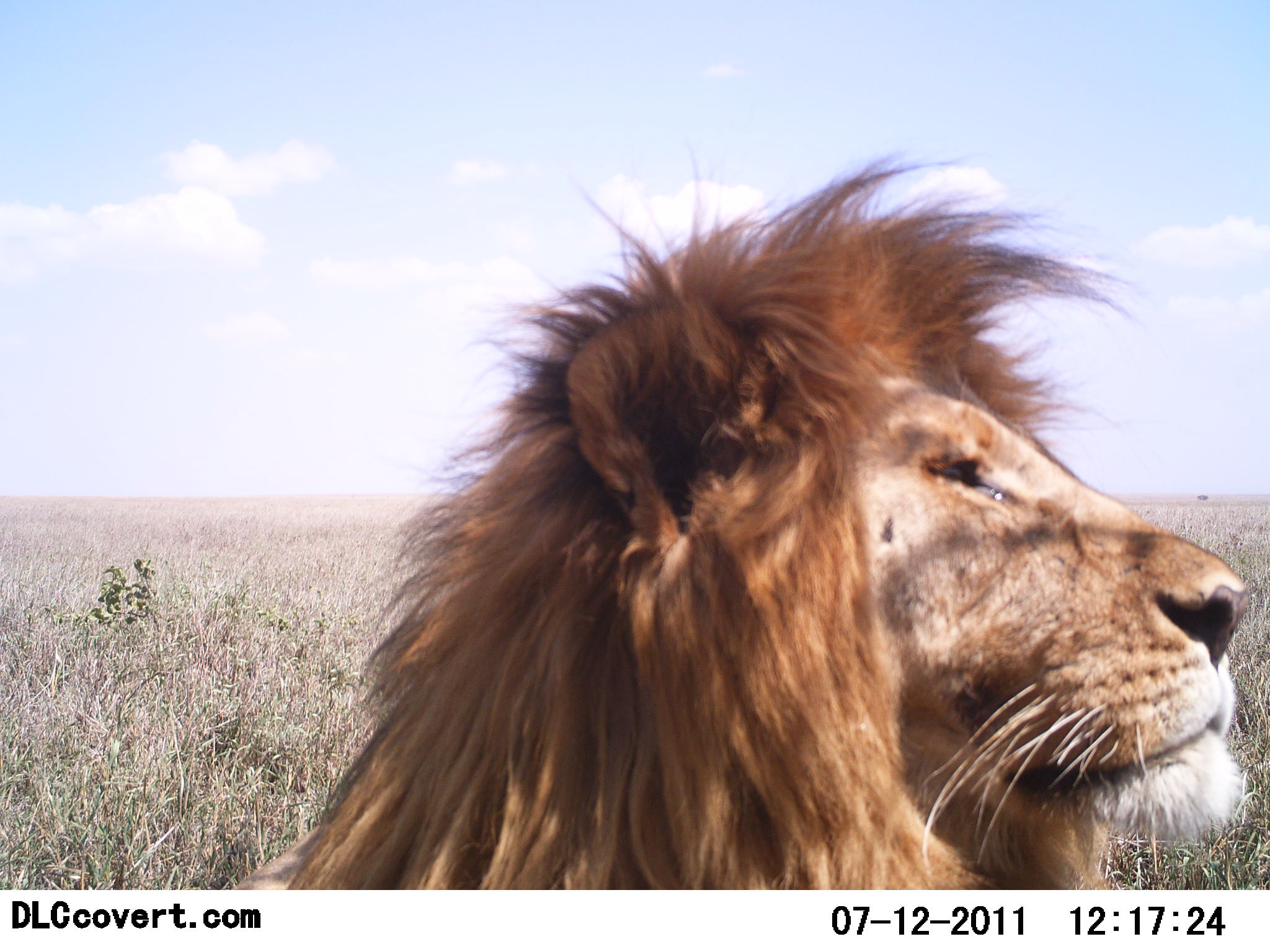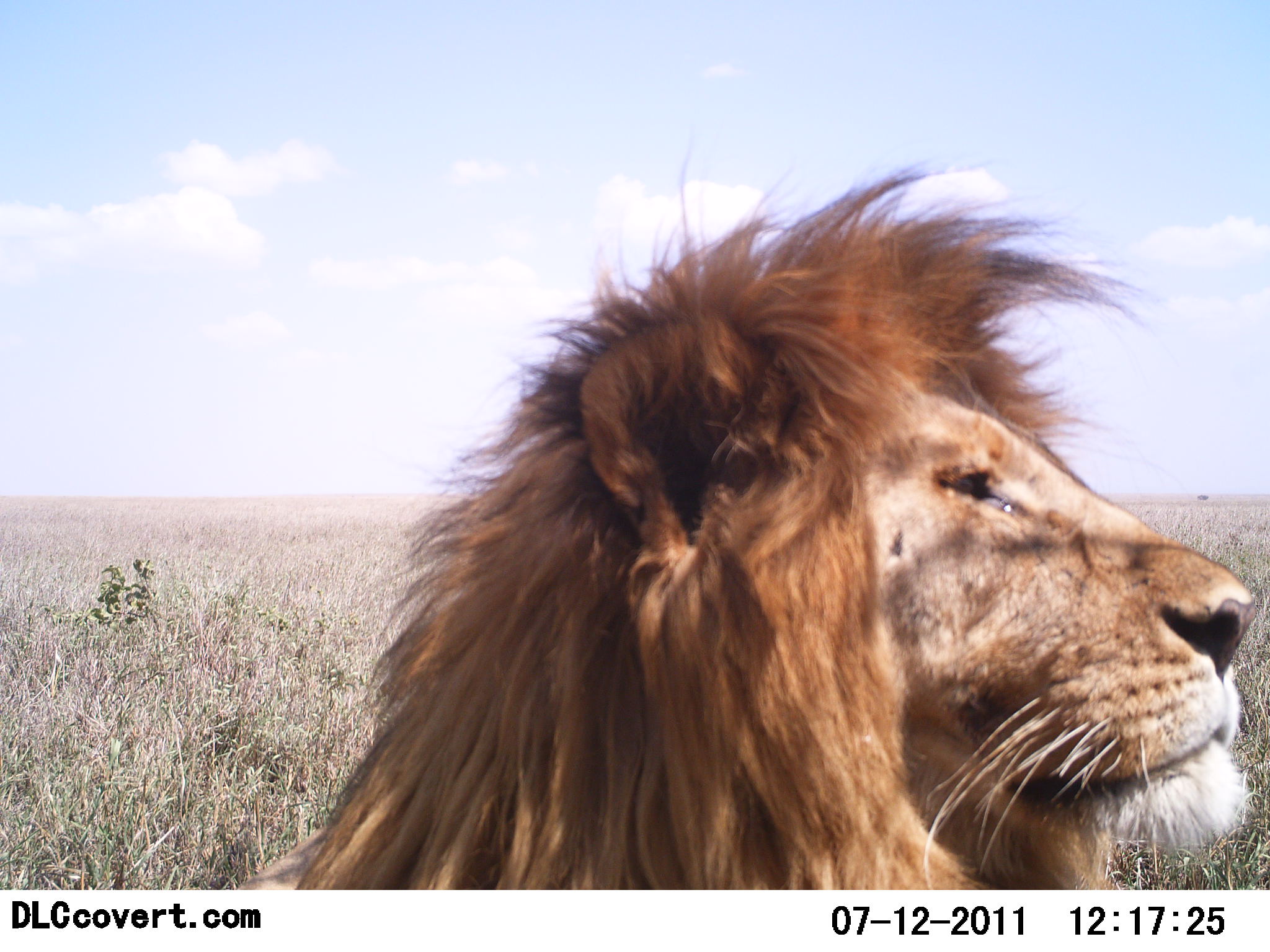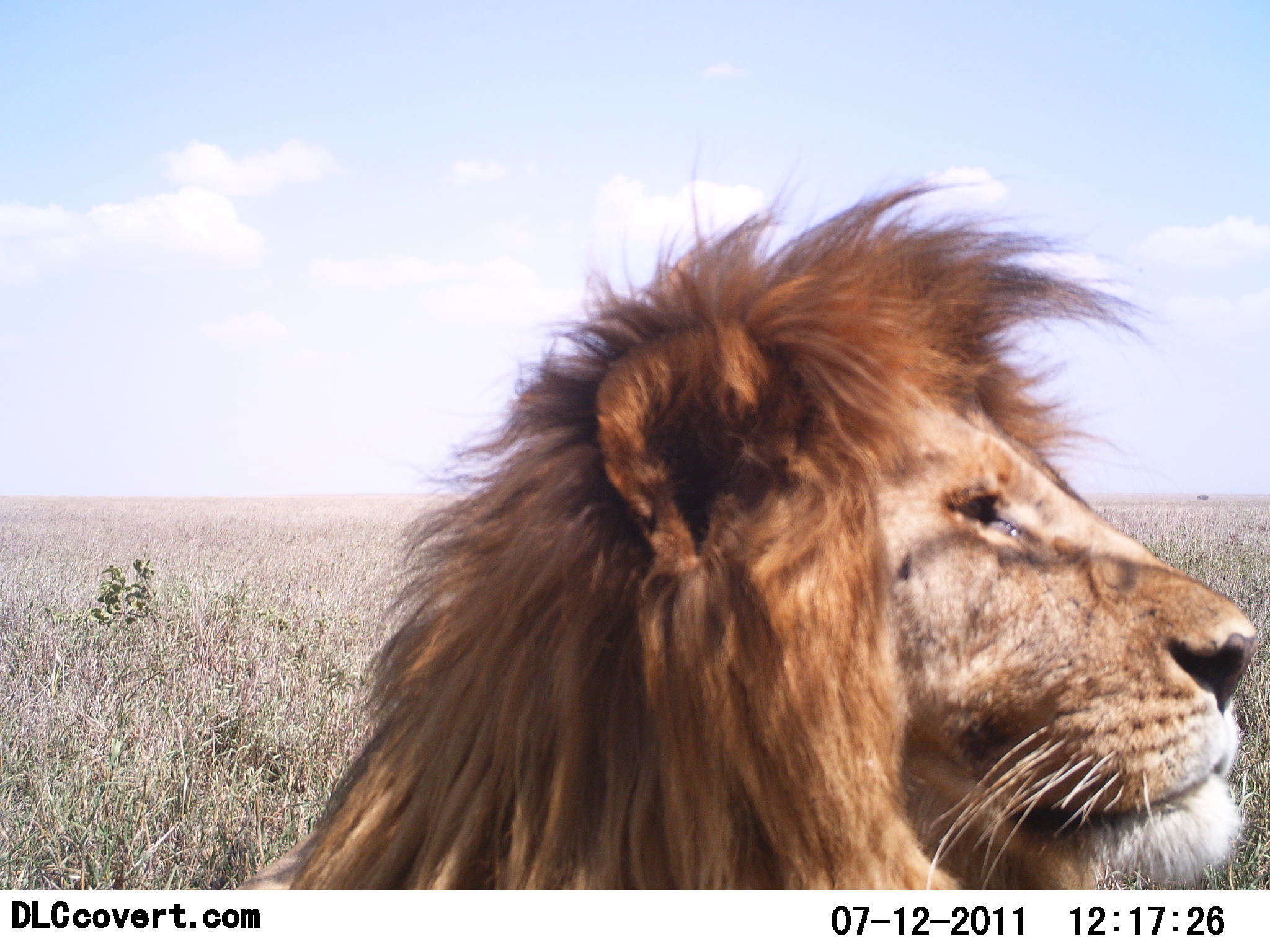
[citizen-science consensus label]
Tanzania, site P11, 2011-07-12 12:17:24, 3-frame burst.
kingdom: Animalia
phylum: Chordata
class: Mammalia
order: Carnivora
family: Felidae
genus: Panthera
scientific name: Panthera leo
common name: lion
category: lionmale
Lionmale (lion) (Panthera leo), count 1. Behavior (volunteer vote fractions): standing 25%, resting 75%, moving 0%, interacting 0%. Young present (vote fraction): 0%. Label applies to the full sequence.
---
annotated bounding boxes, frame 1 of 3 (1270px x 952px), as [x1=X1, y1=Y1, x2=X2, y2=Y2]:
animal: [x1=220, y1=130, x2=1256, y2=890]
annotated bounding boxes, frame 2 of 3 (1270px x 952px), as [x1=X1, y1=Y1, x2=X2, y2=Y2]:
animal: [x1=234, y1=130, x2=1263, y2=889]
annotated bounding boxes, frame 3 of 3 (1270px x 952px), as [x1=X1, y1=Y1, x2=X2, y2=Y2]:
animal: [x1=231, y1=119, x2=1261, y2=890]